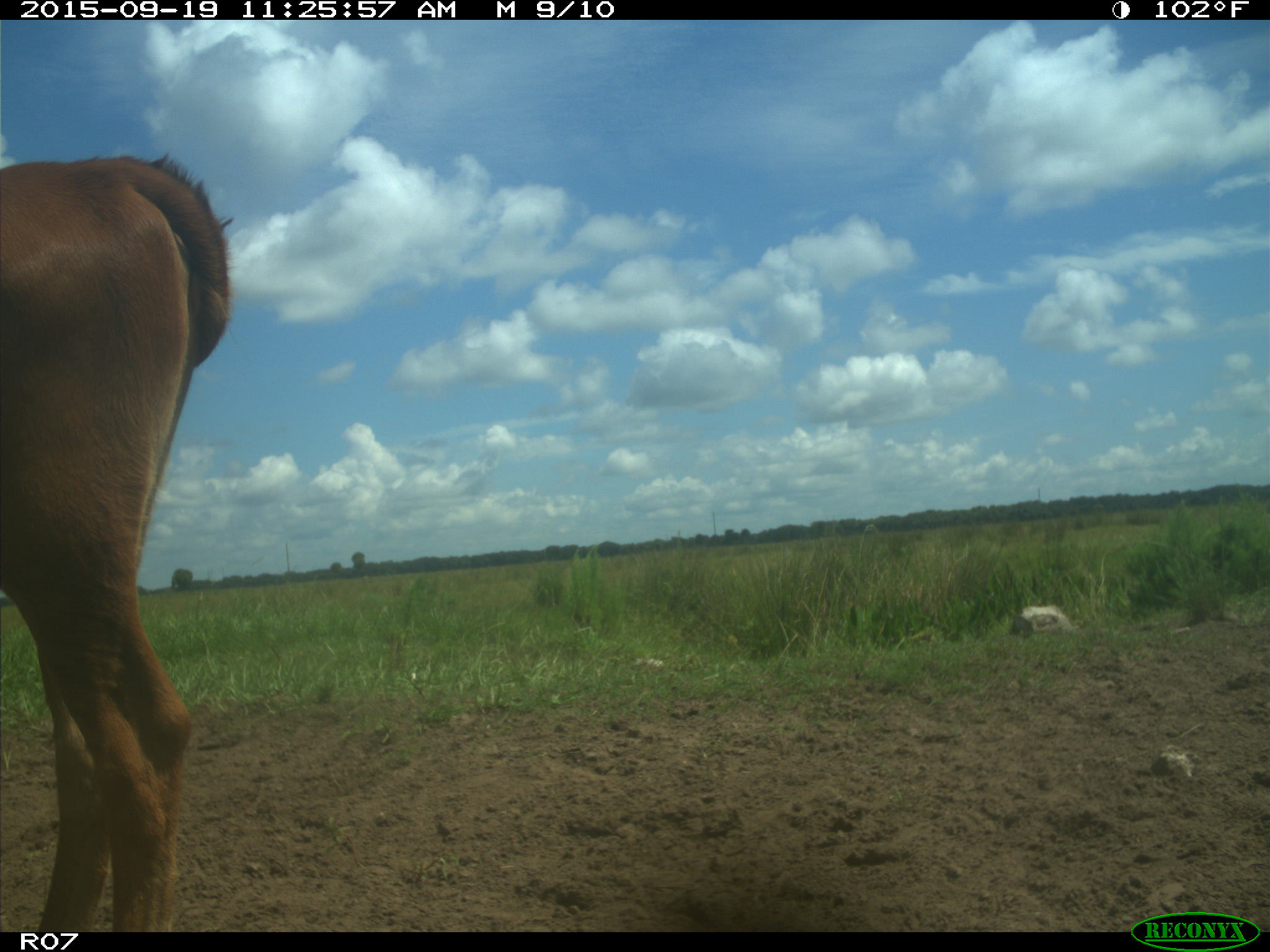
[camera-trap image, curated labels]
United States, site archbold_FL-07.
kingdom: Animalia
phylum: Chordata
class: Mammalia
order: Artiodactyla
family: Bovidae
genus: Bos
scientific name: Bos taurus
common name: domestic cow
Bos taurus (domestic cow).